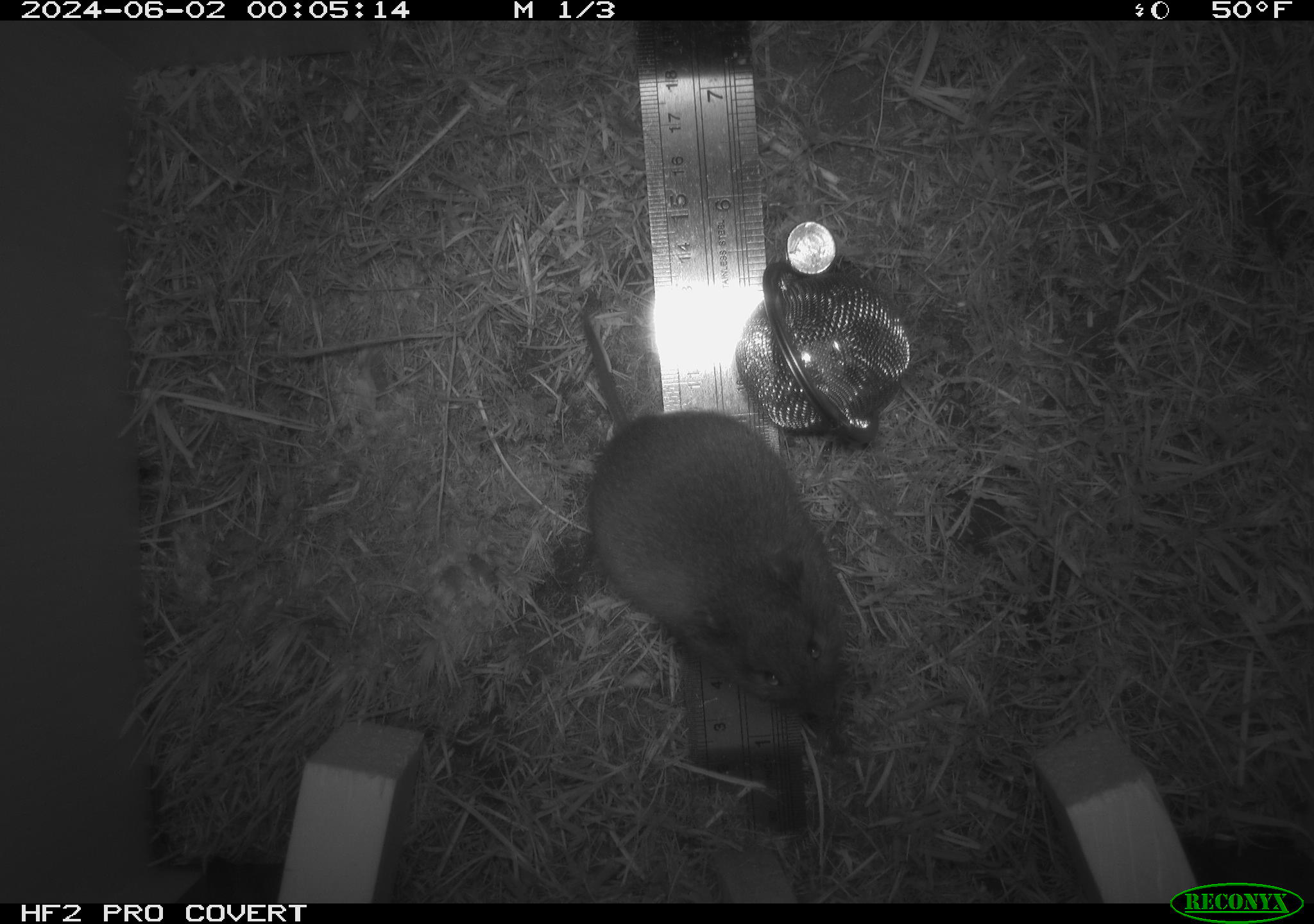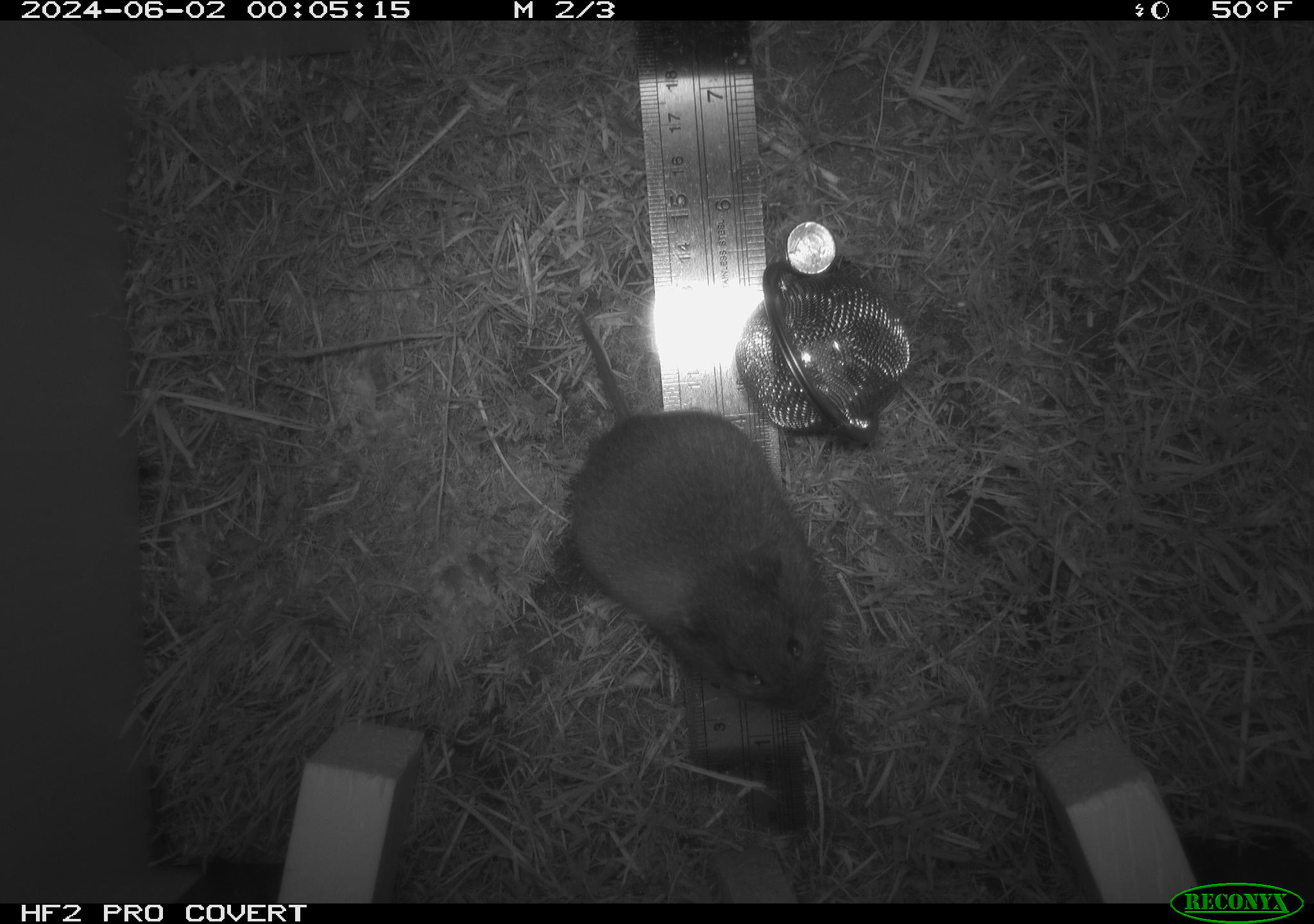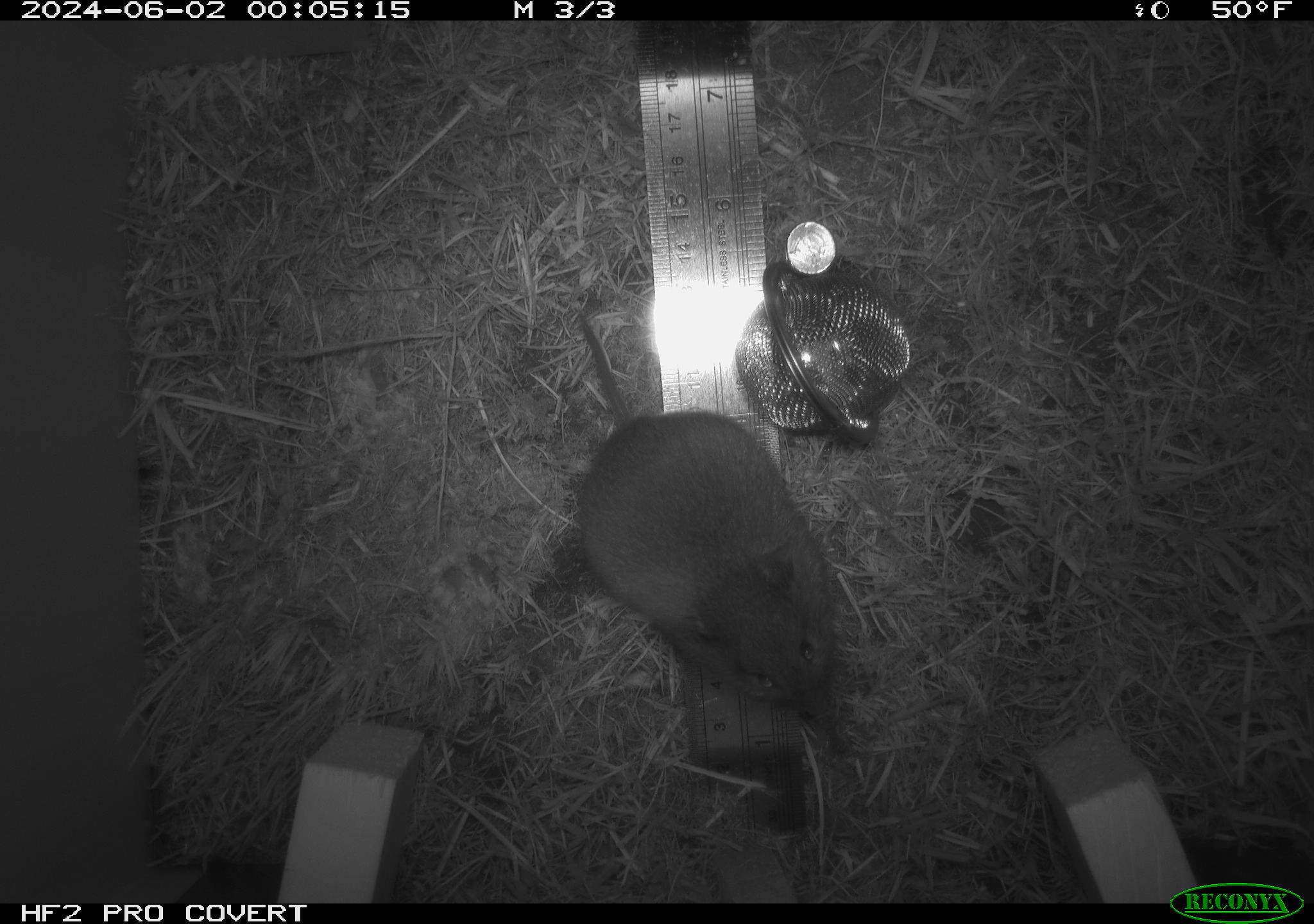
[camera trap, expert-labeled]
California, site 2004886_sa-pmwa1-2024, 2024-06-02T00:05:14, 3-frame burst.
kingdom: Animalia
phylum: Chordata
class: Mammalia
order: Rodentia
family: Cricetidae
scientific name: Arvicolinae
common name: voles, lemmings, and muskrats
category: arvicolinae subfamily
Arvicolinae subfamily (voles, lemmings, and muskrats) (Arvicolinae).